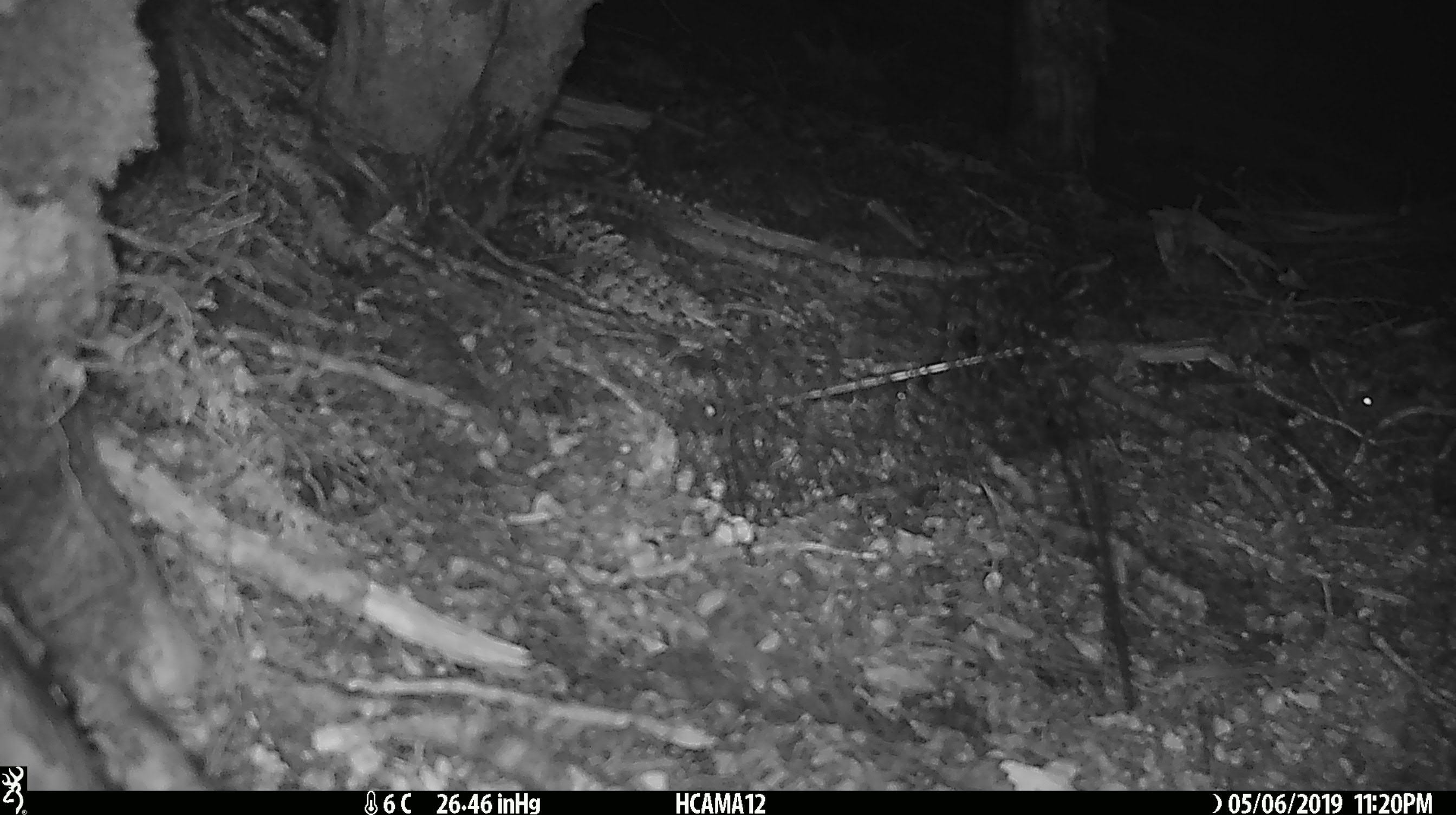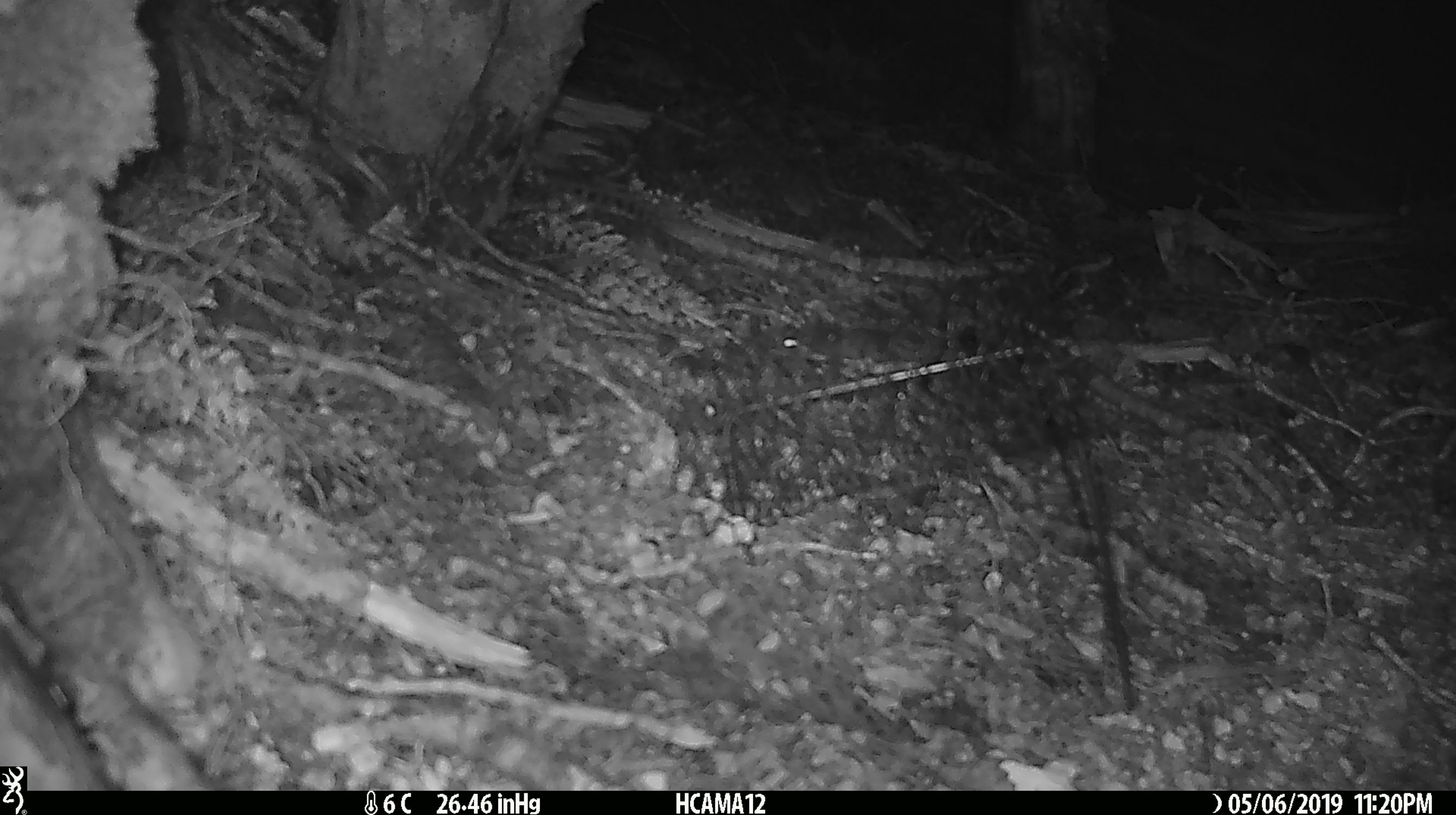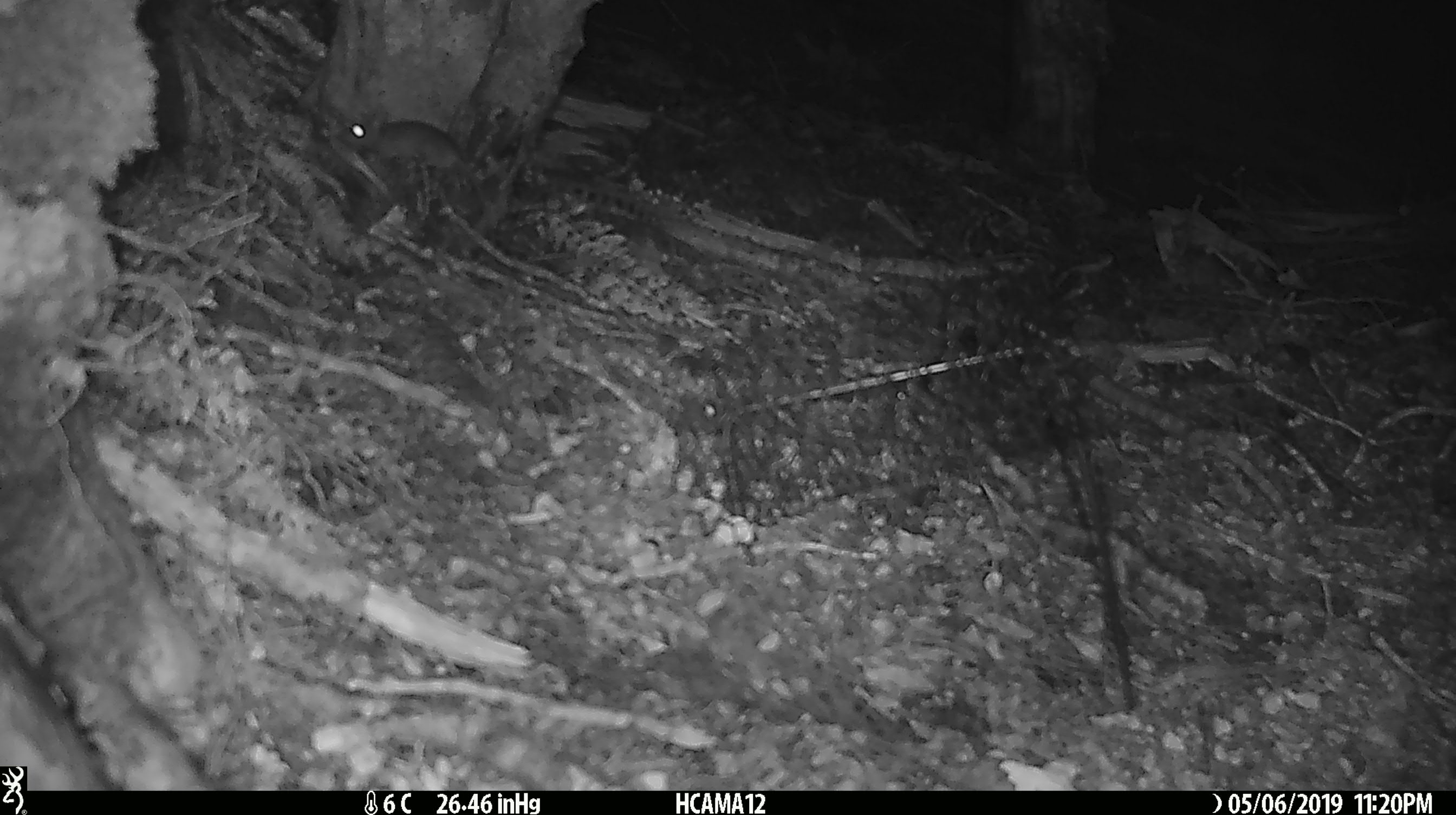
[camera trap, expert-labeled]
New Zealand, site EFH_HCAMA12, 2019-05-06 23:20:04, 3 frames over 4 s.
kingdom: Animalia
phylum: Chordata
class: Mammalia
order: Rodentia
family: Muridae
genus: Mus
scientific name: Mus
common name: mouse